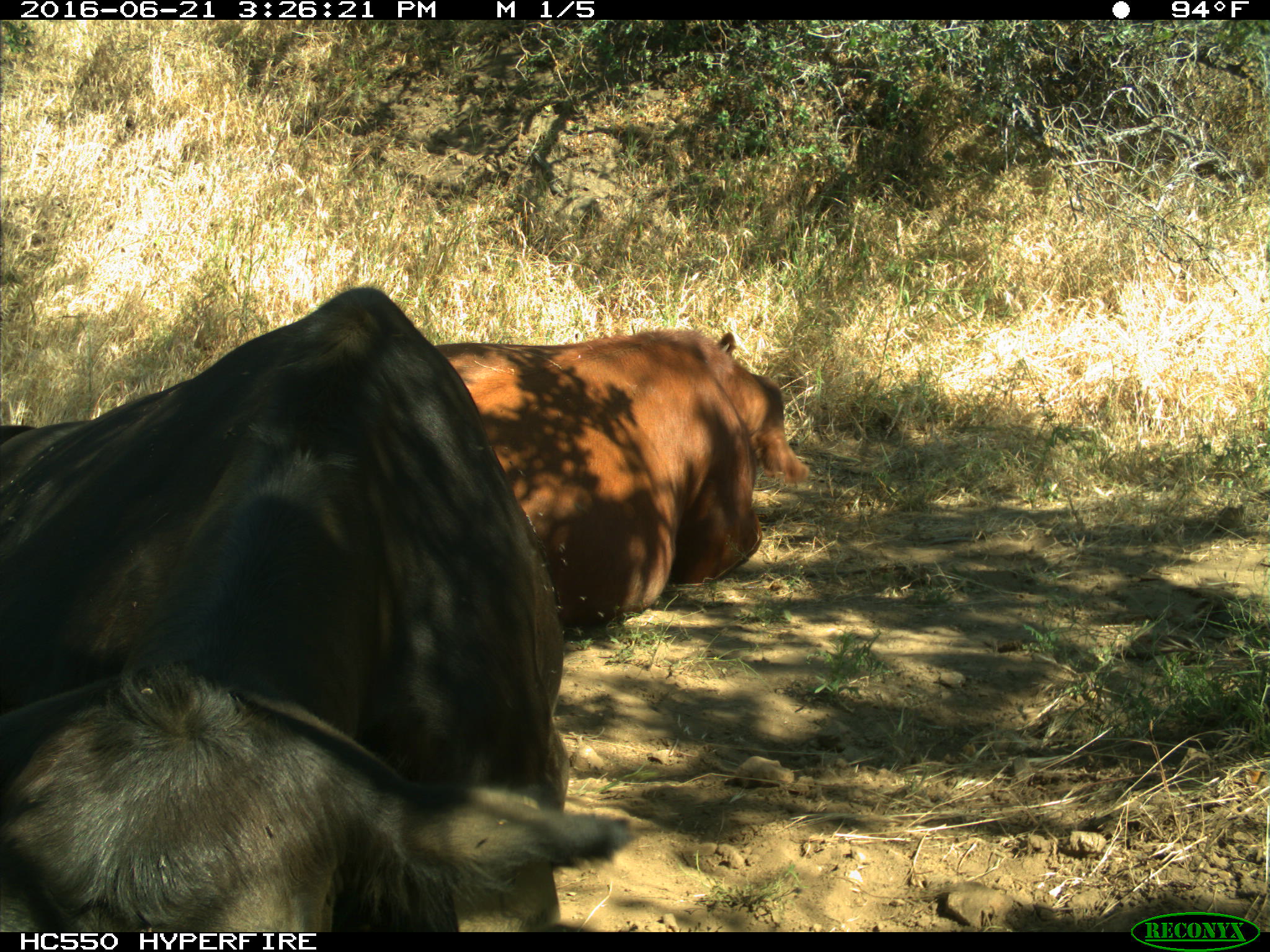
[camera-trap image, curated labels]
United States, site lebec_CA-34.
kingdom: Animalia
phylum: Chordata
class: Mammalia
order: Artiodactyla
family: Bovidae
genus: Bos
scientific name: Bos taurus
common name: domestic cow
Bos taurus (domestic cow).